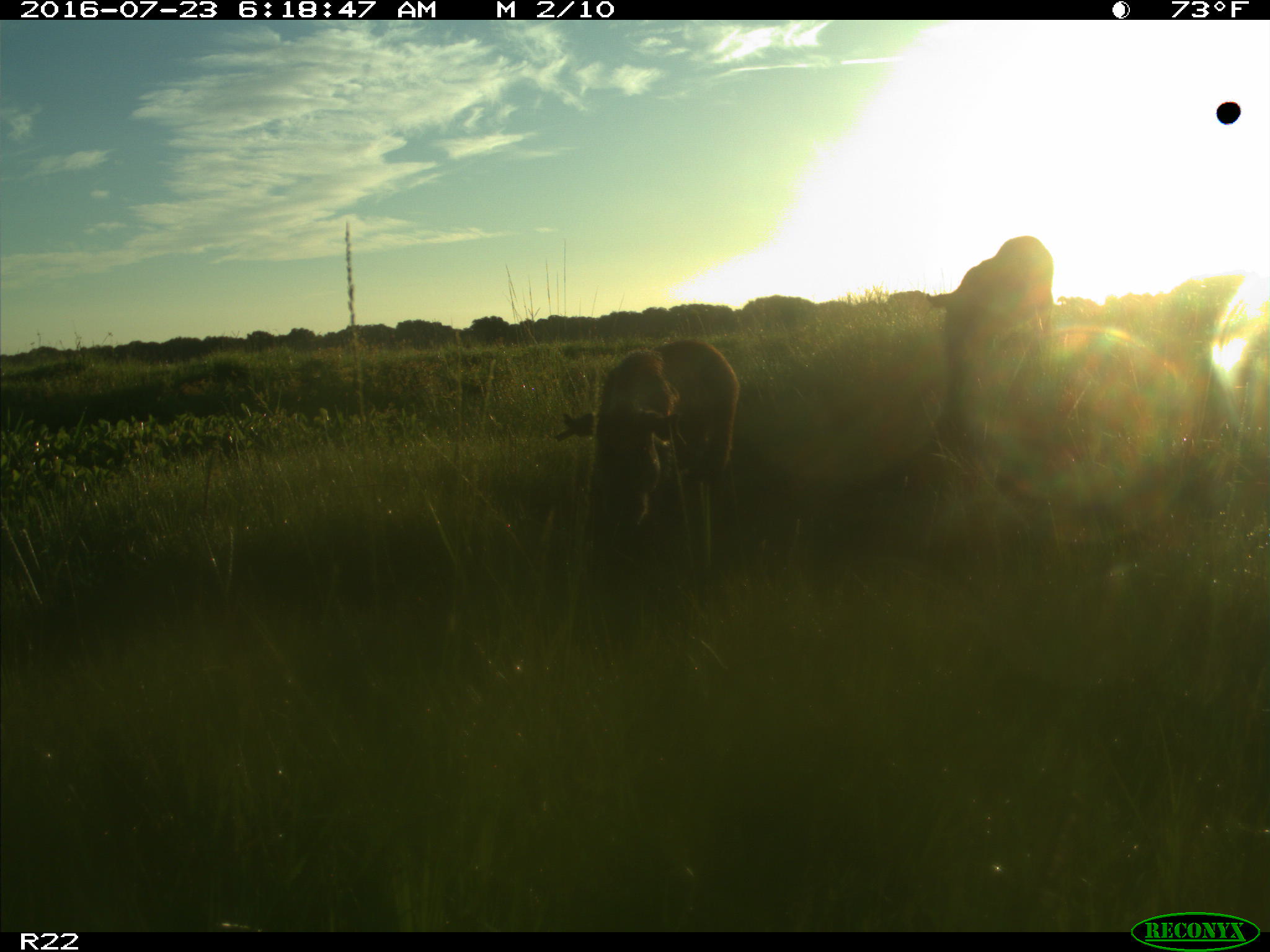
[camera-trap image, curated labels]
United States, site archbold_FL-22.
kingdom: Animalia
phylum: Chordata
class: Mammalia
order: Artiodactyla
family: Suidae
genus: Sus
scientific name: Sus scrofa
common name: wild boar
Sus scrofa (wild boar).